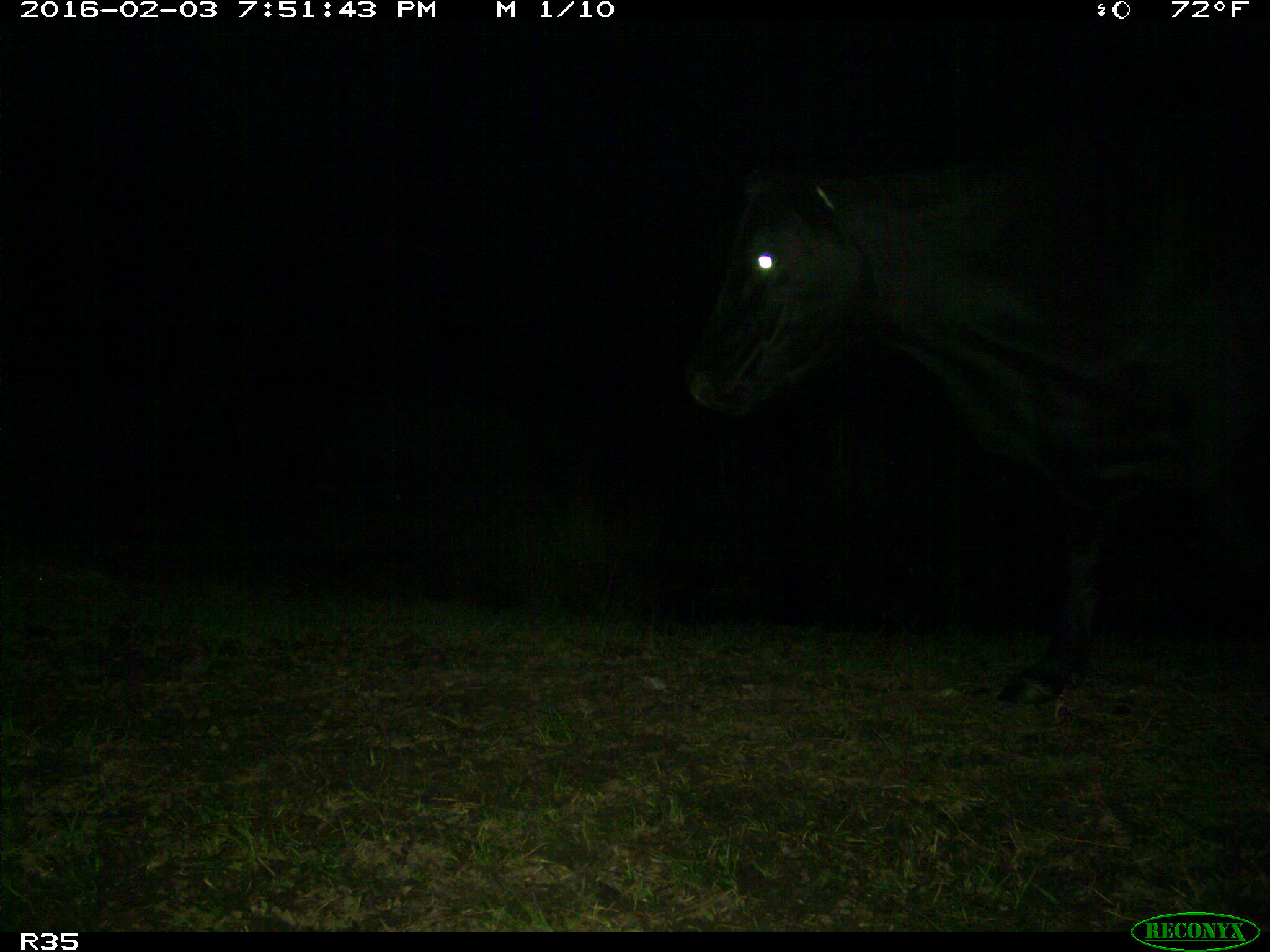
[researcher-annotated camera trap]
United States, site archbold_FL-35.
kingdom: Animalia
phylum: Chordata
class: Mammalia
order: Artiodactyla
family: Bovidae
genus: Bos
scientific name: Bos taurus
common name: domestic cow